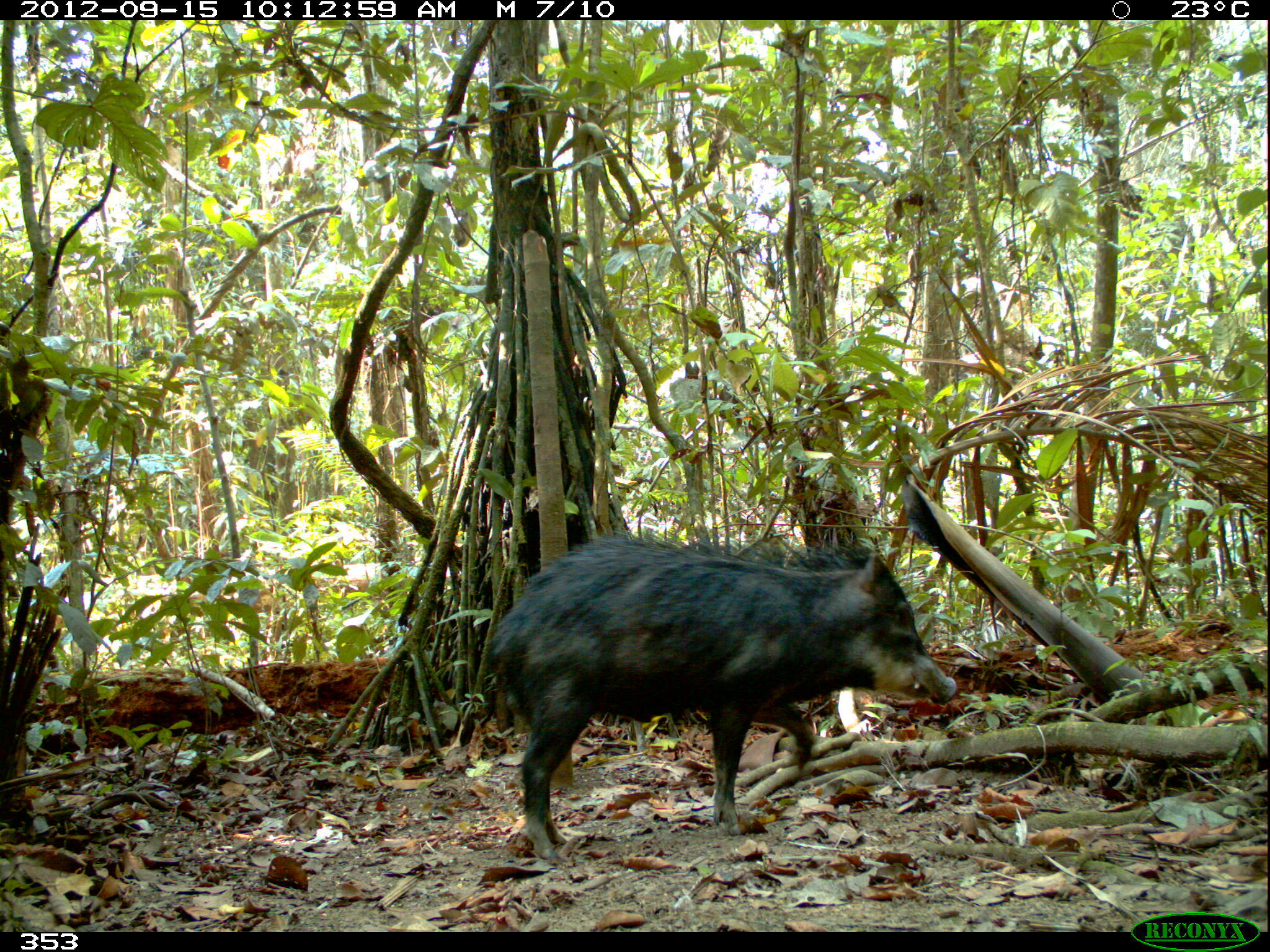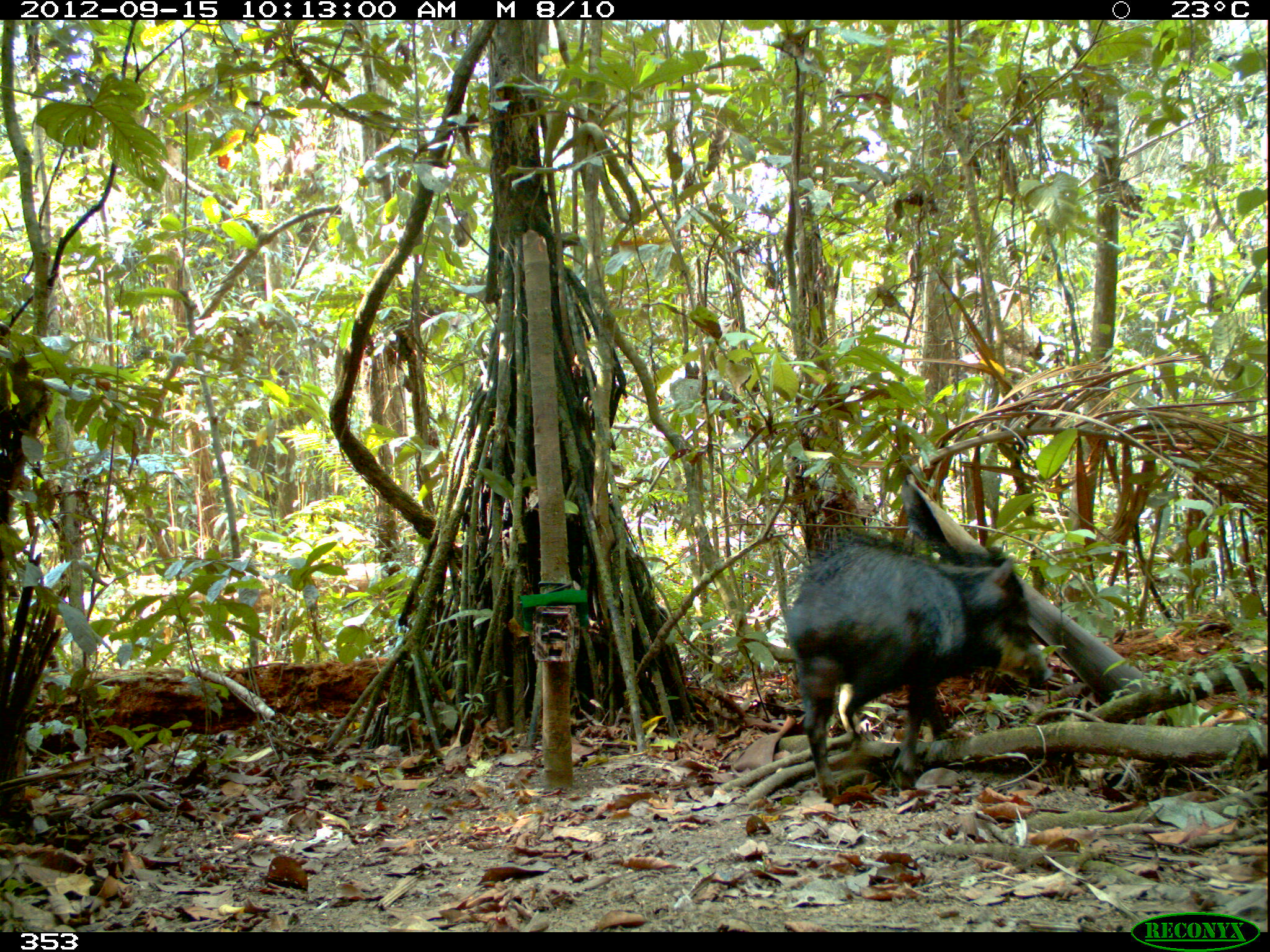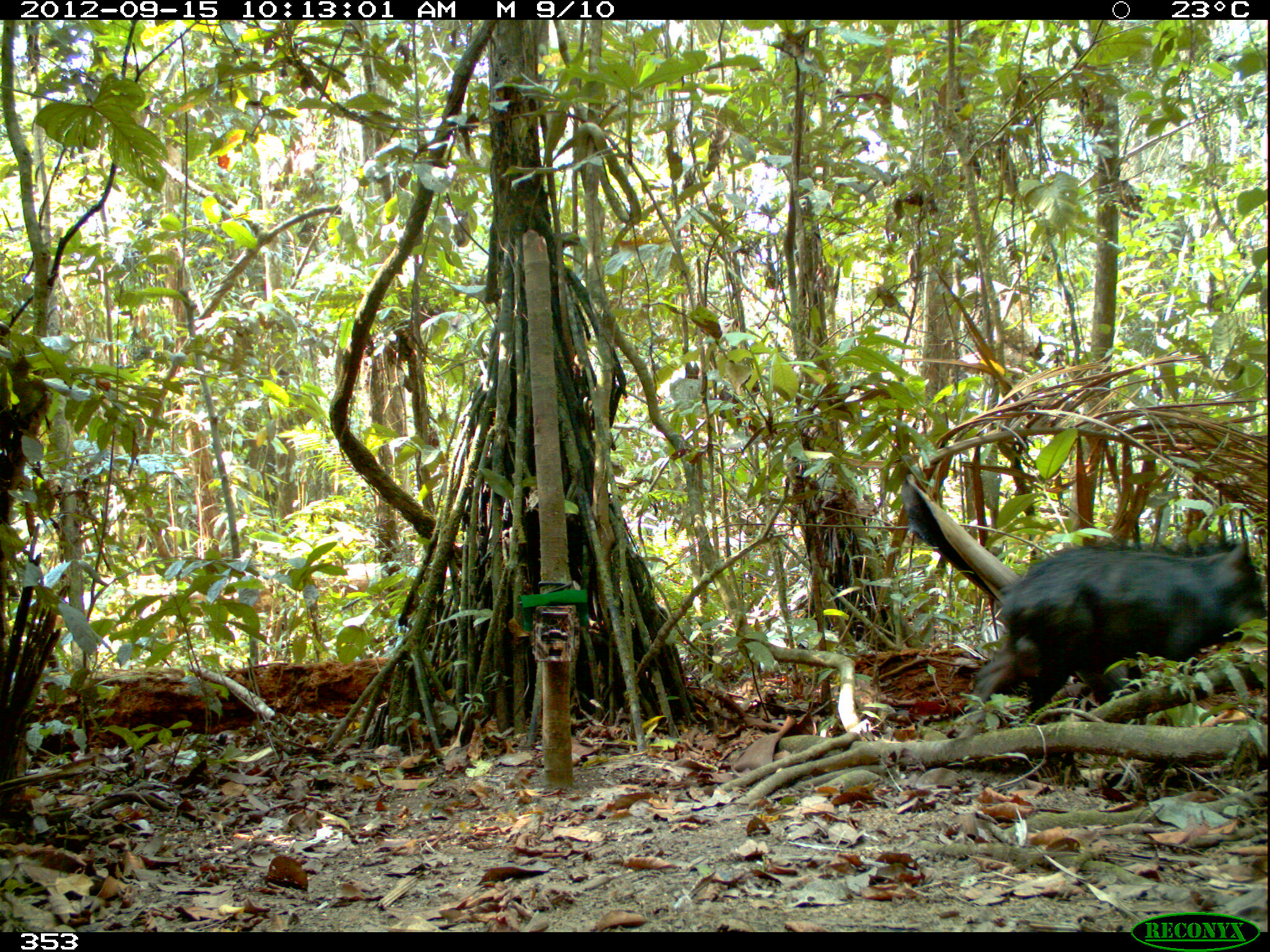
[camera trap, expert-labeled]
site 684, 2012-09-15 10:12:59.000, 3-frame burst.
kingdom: Animalia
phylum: Chordata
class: Mammalia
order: Artiodactyla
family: Tayassuidae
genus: Tayassu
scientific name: Tayassu pecari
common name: white-lipped peccary